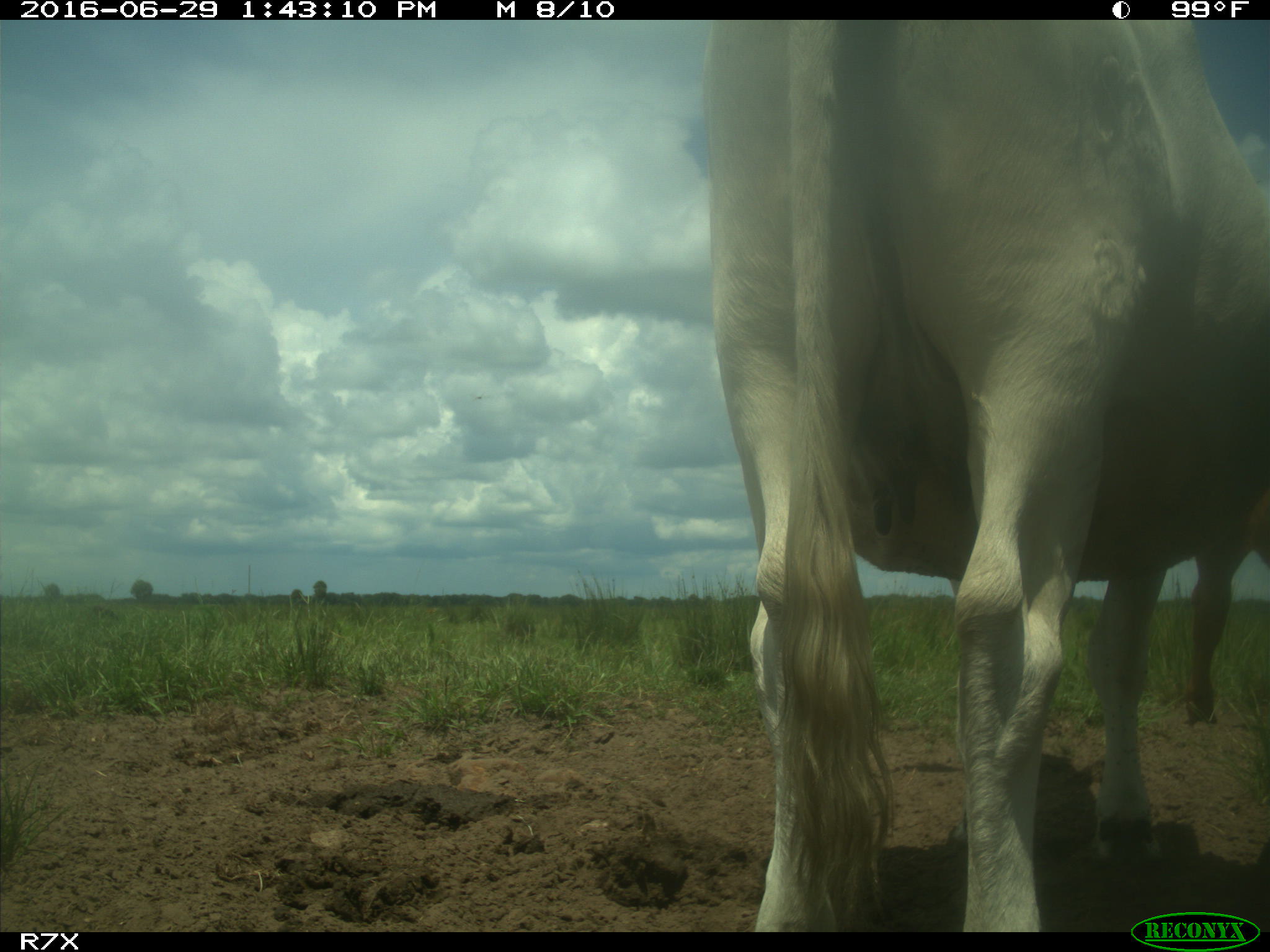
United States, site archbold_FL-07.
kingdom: Animalia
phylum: Chordata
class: Mammalia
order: Artiodactyla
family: Bovidae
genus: Bos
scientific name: Bos taurus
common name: domestic cow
Bos taurus (domestic cow).